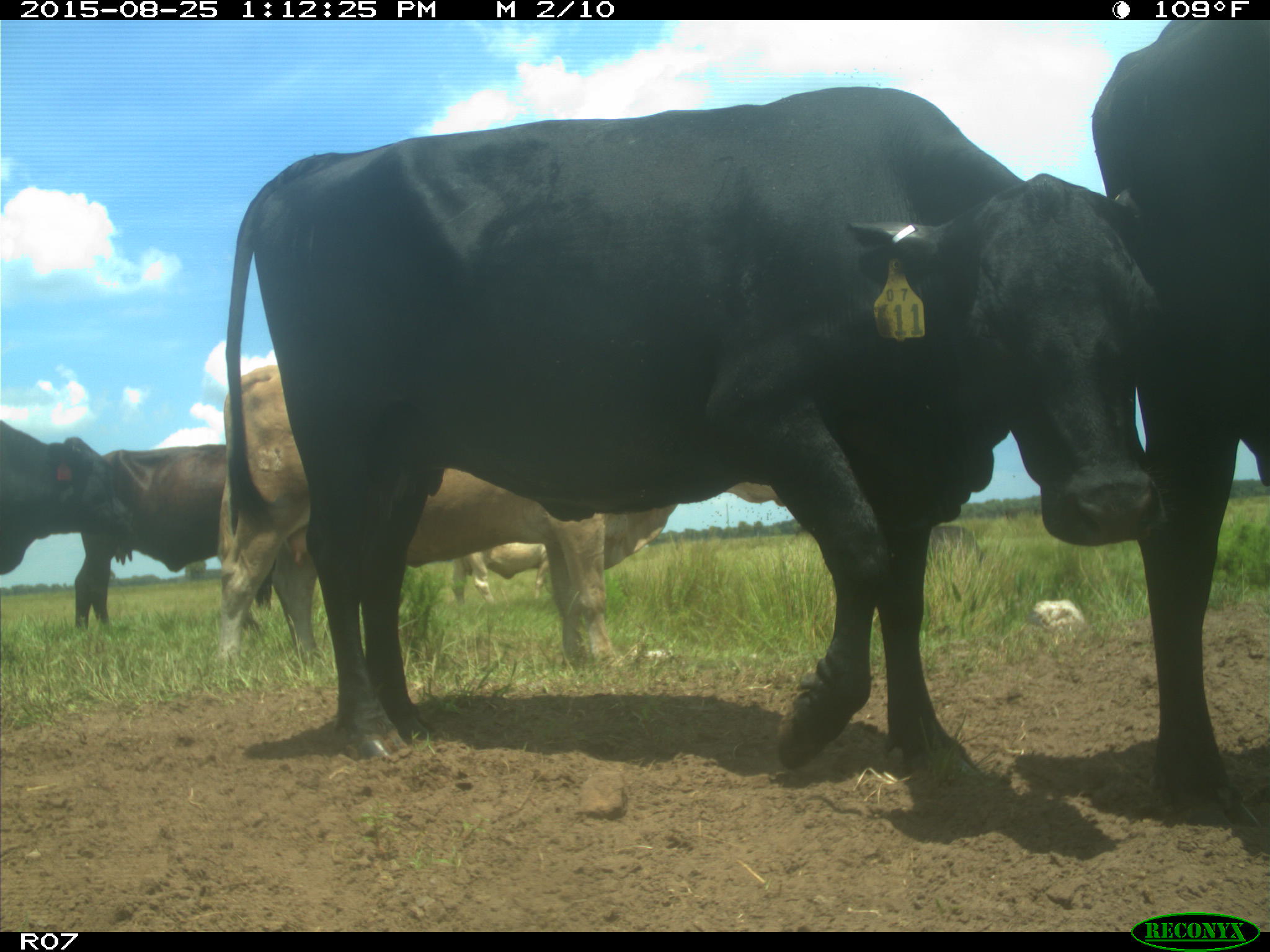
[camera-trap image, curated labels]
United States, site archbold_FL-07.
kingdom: Animalia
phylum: Chordata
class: Mammalia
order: Artiodactyla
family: Bovidae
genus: Bos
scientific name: Bos taurus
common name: domestic cow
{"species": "Bos taurus (domestic cow)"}